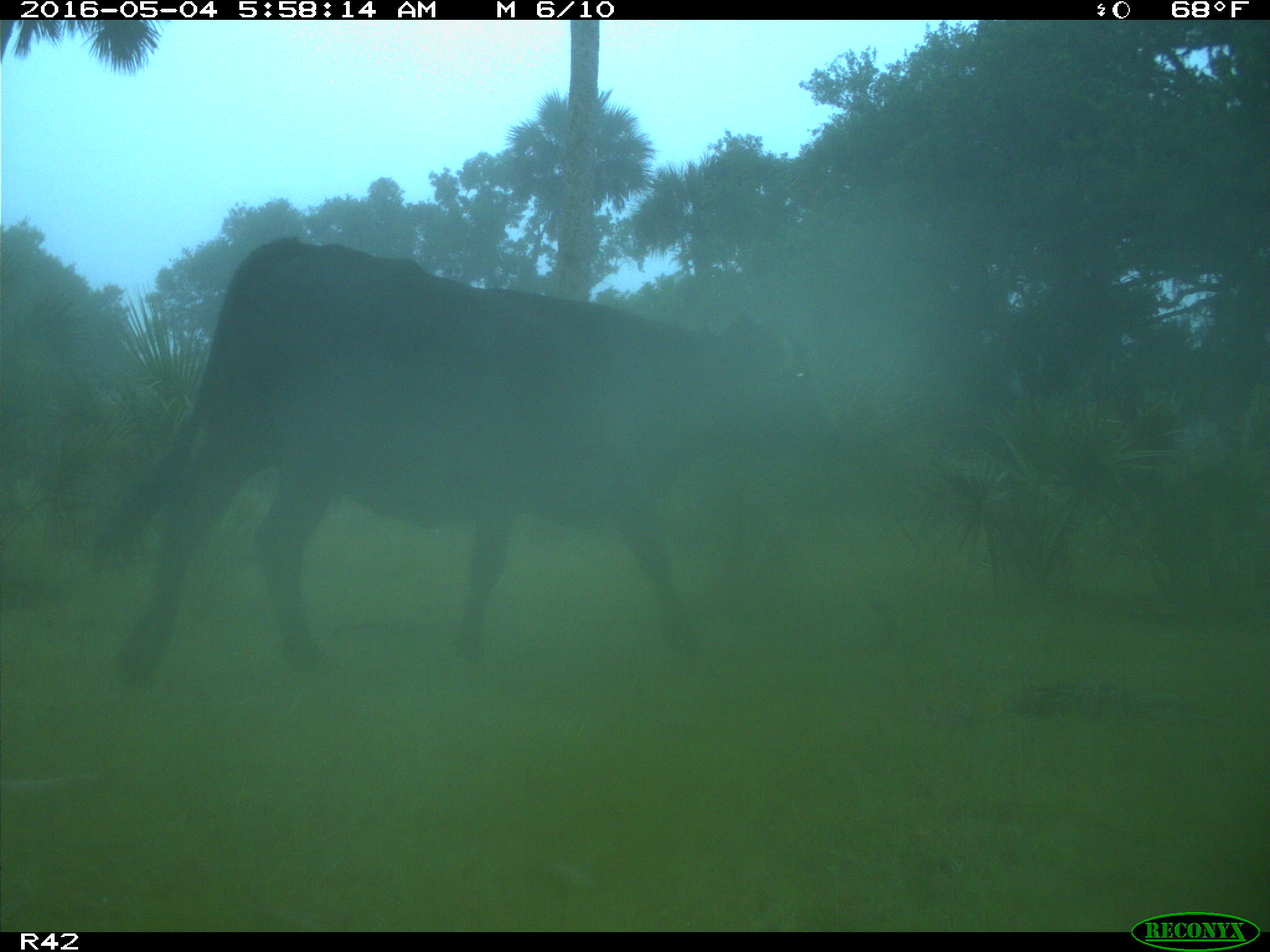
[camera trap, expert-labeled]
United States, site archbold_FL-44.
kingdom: Animalia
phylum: Chordata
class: Mammalia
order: Artiodactyla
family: Bovidae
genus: Bos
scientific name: Bos taurus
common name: domestic cow